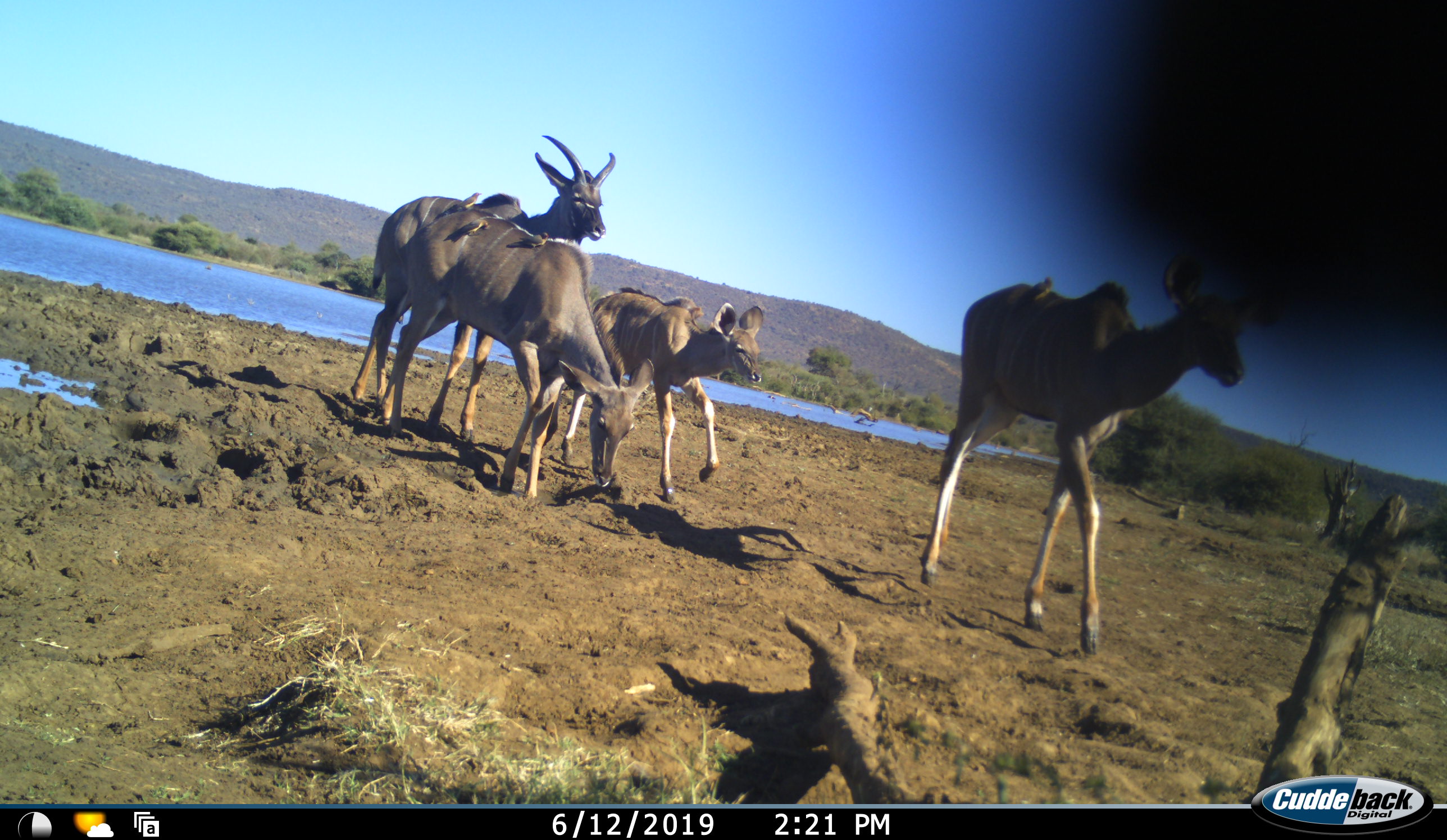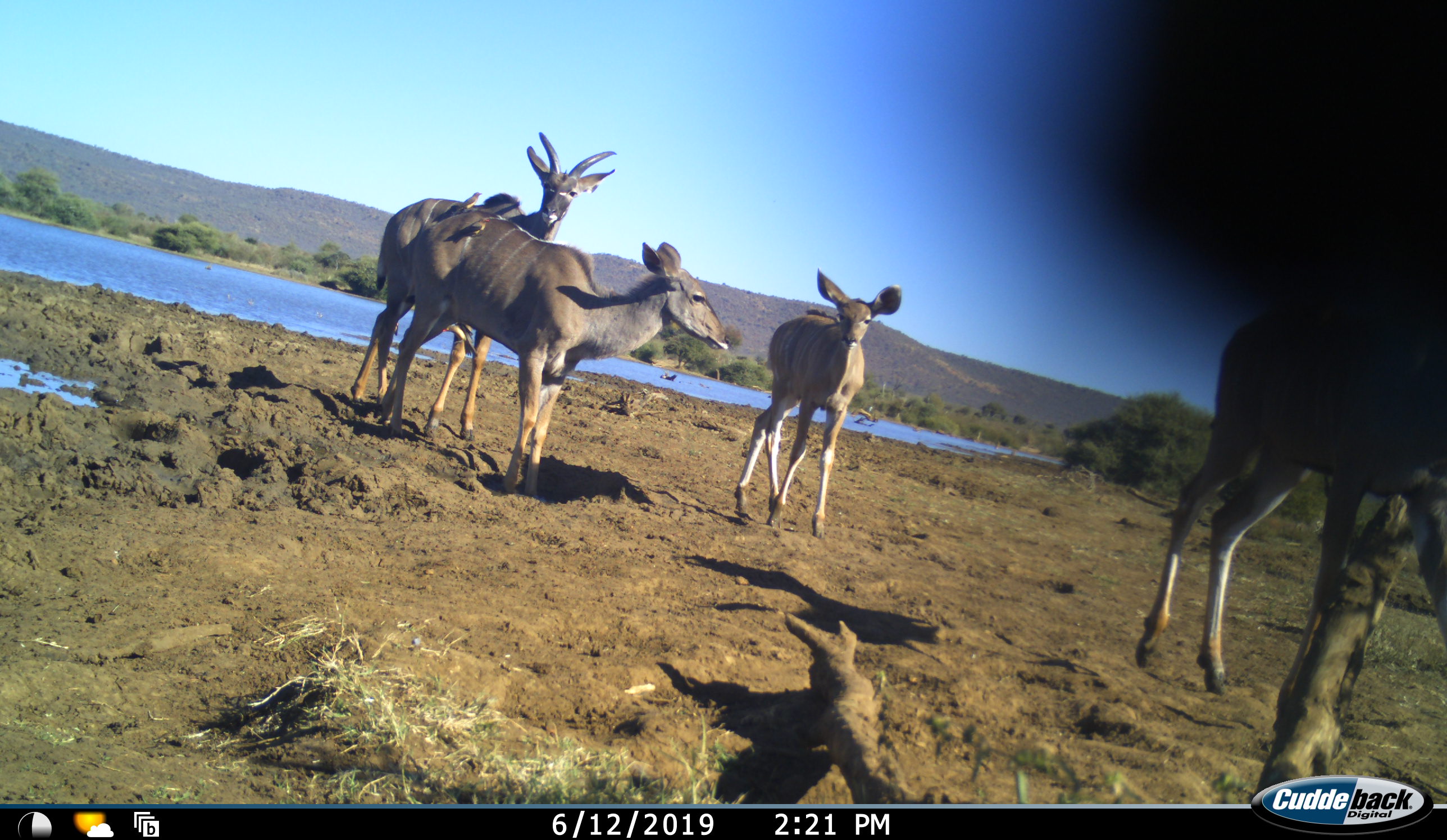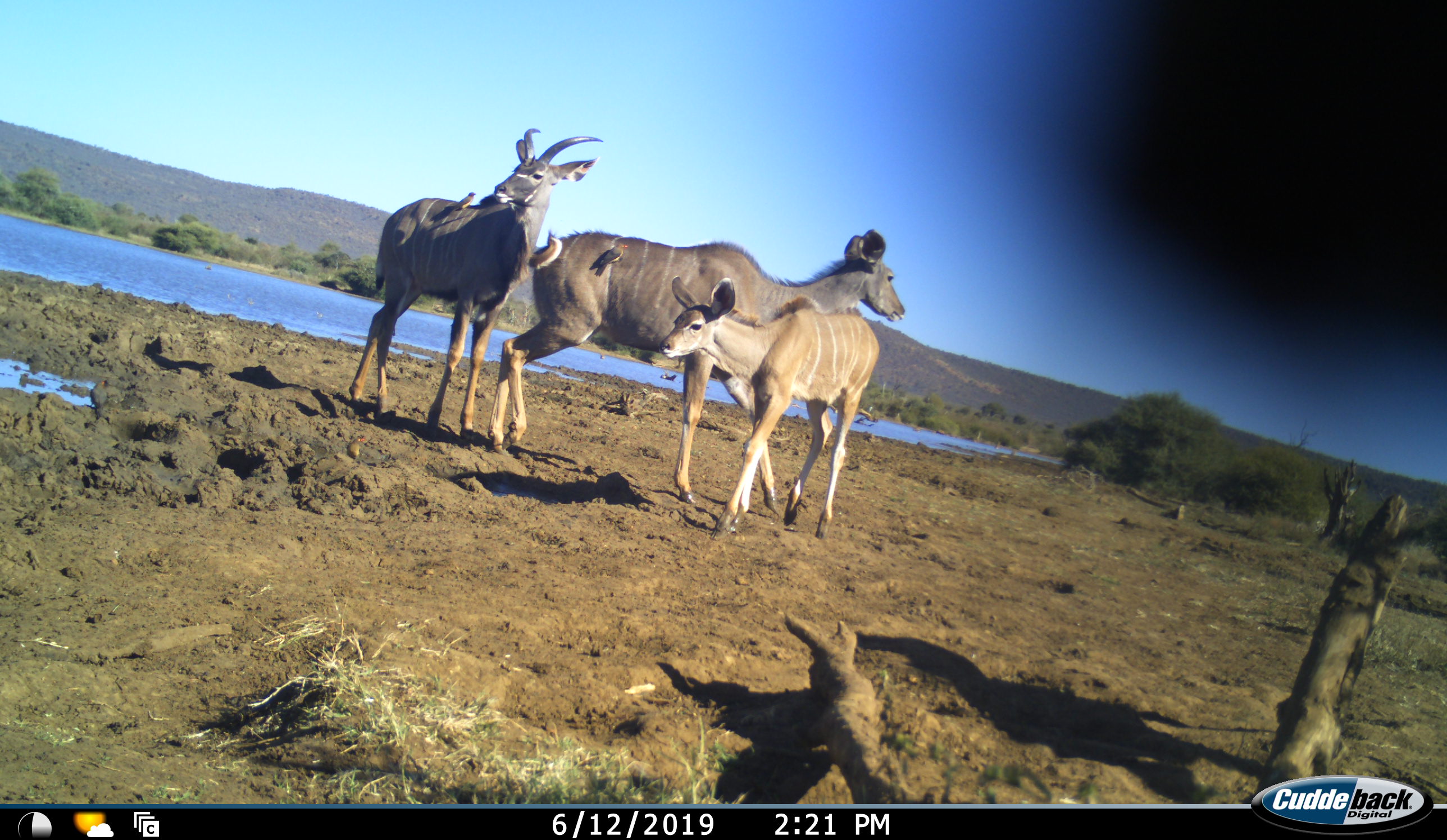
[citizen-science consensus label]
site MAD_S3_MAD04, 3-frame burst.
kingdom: Animalia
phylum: Chordata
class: Mammalia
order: Artiodactyla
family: Bovidae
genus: Tragelaphus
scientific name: Tragelaphus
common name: kudu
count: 4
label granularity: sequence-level